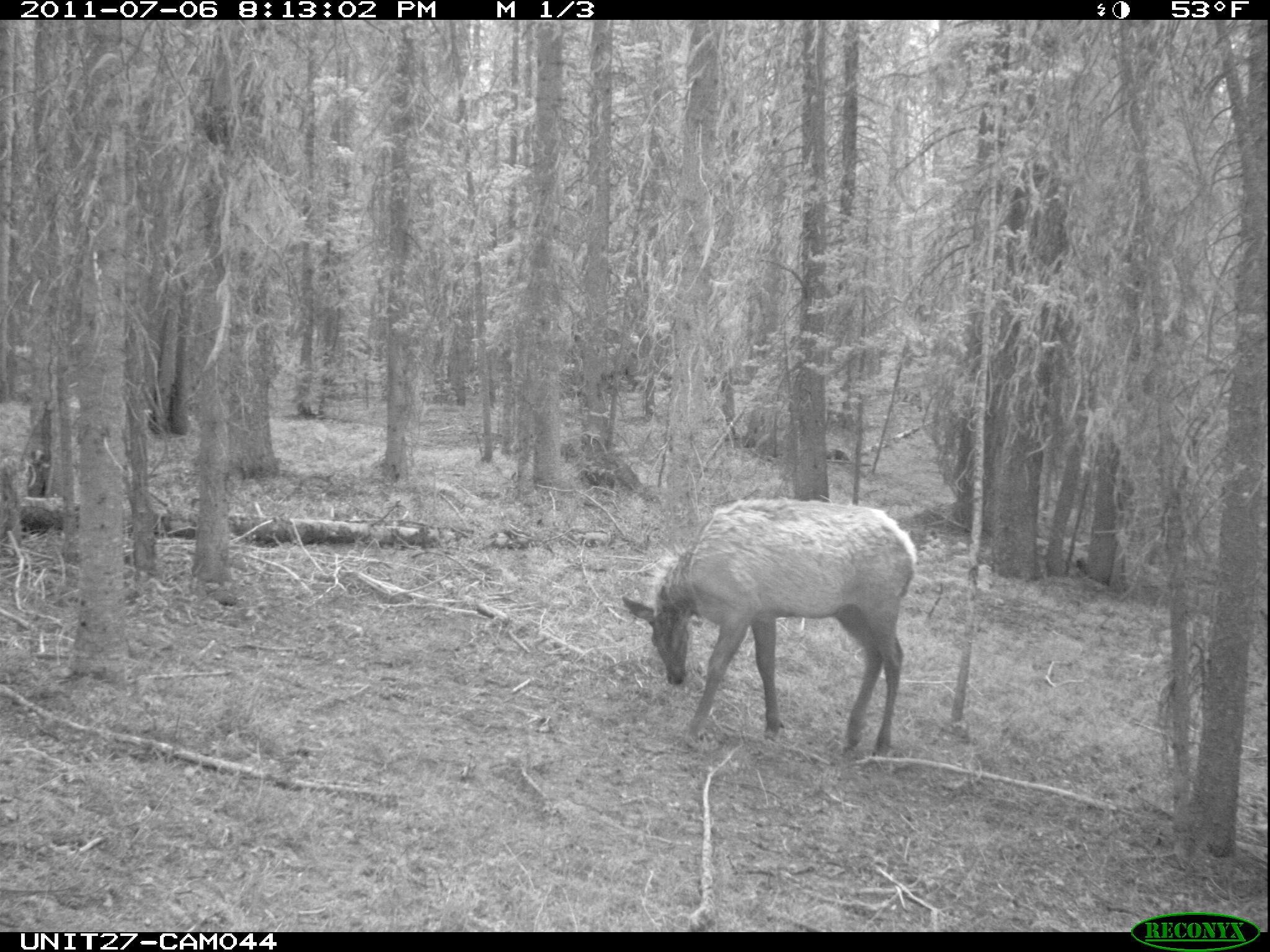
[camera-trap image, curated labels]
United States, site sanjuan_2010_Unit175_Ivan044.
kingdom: Animalia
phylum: Chordata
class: Mammalia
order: Artiodactyla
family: Cervidae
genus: Cervus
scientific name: Cervus elaphus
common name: red deer